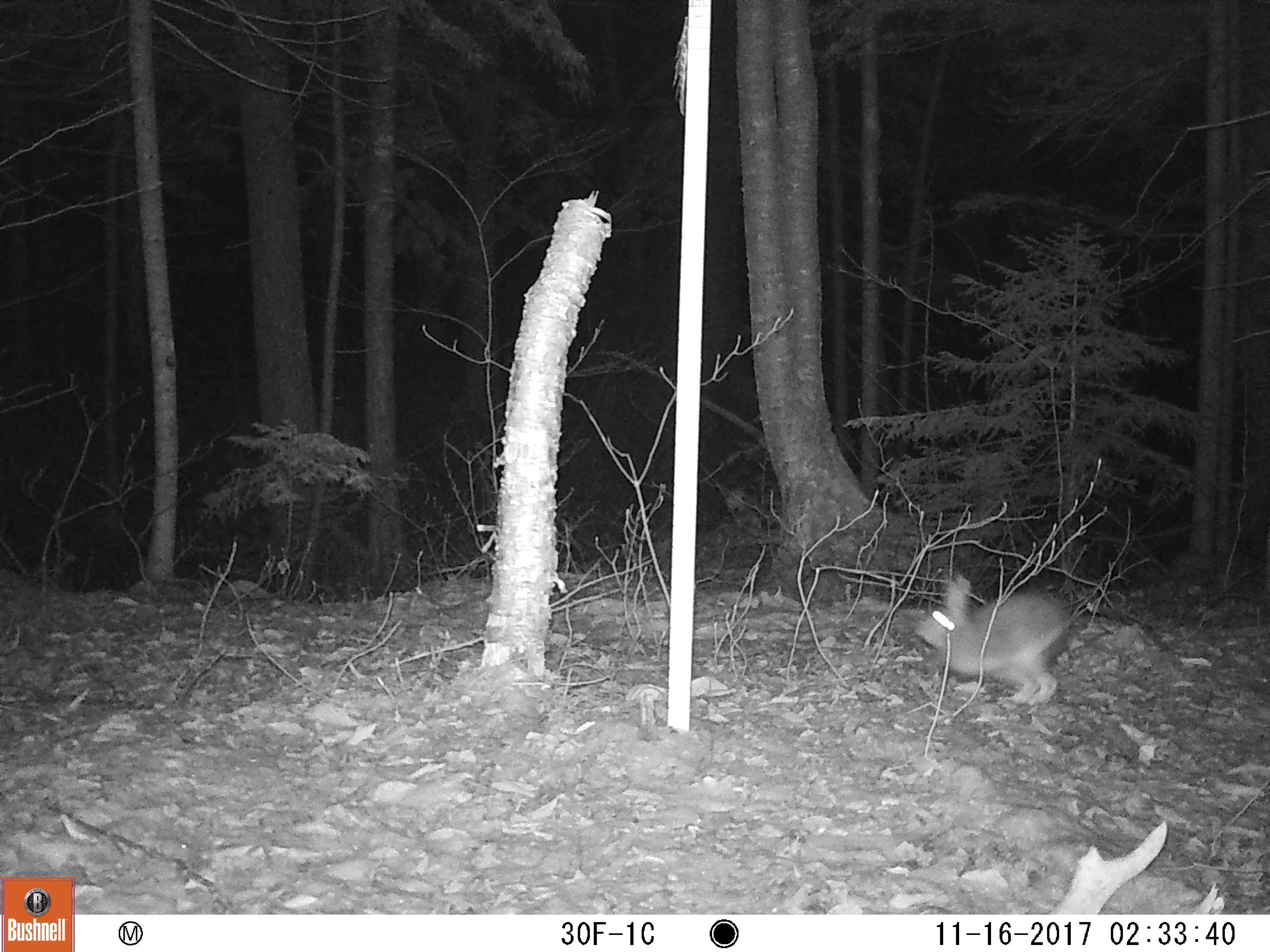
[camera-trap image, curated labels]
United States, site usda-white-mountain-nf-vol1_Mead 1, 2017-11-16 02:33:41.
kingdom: Animalia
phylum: Chordata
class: Mammalia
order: Lagomorpha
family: Leporidae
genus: Lepus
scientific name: Lepus americanus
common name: snowshoe hare